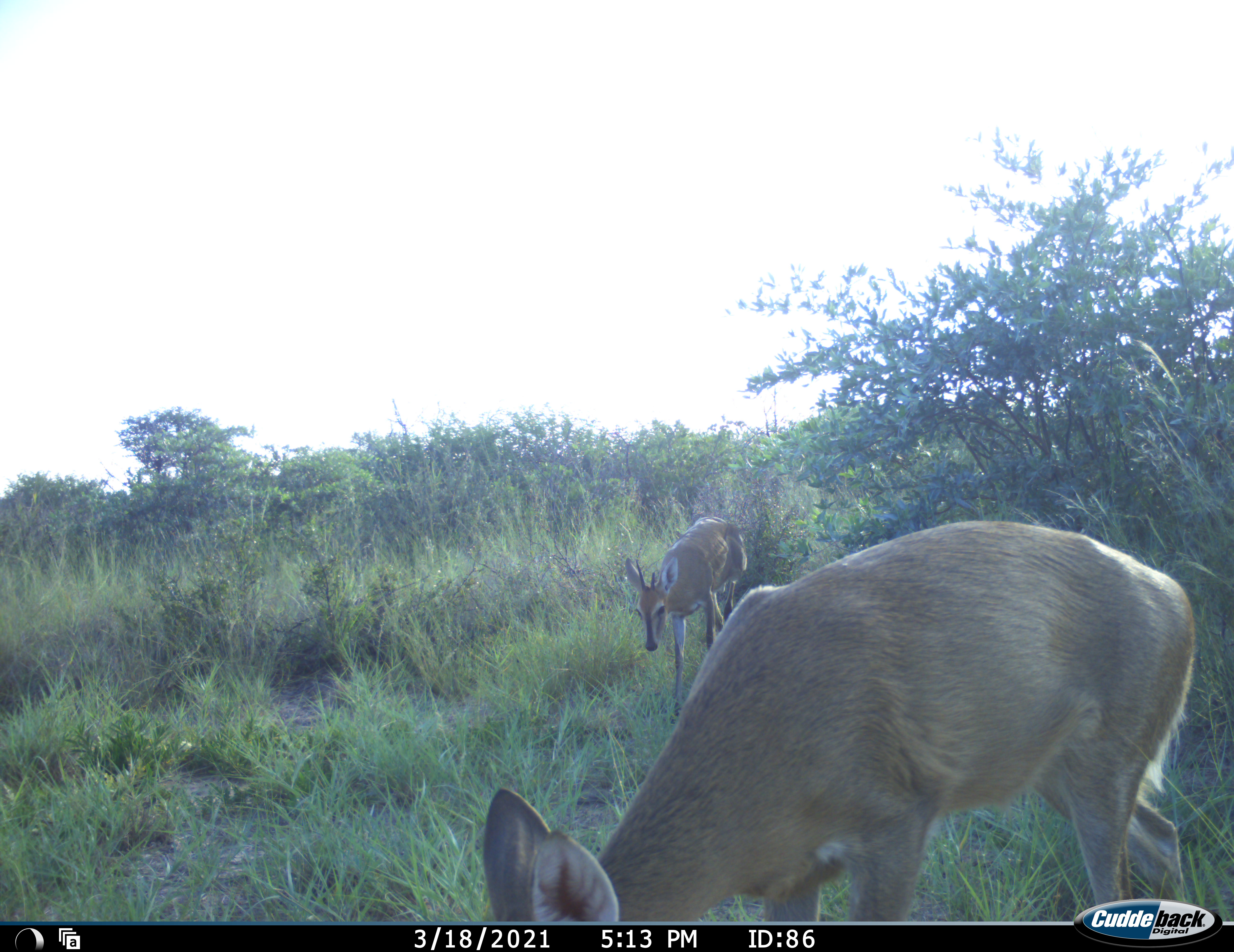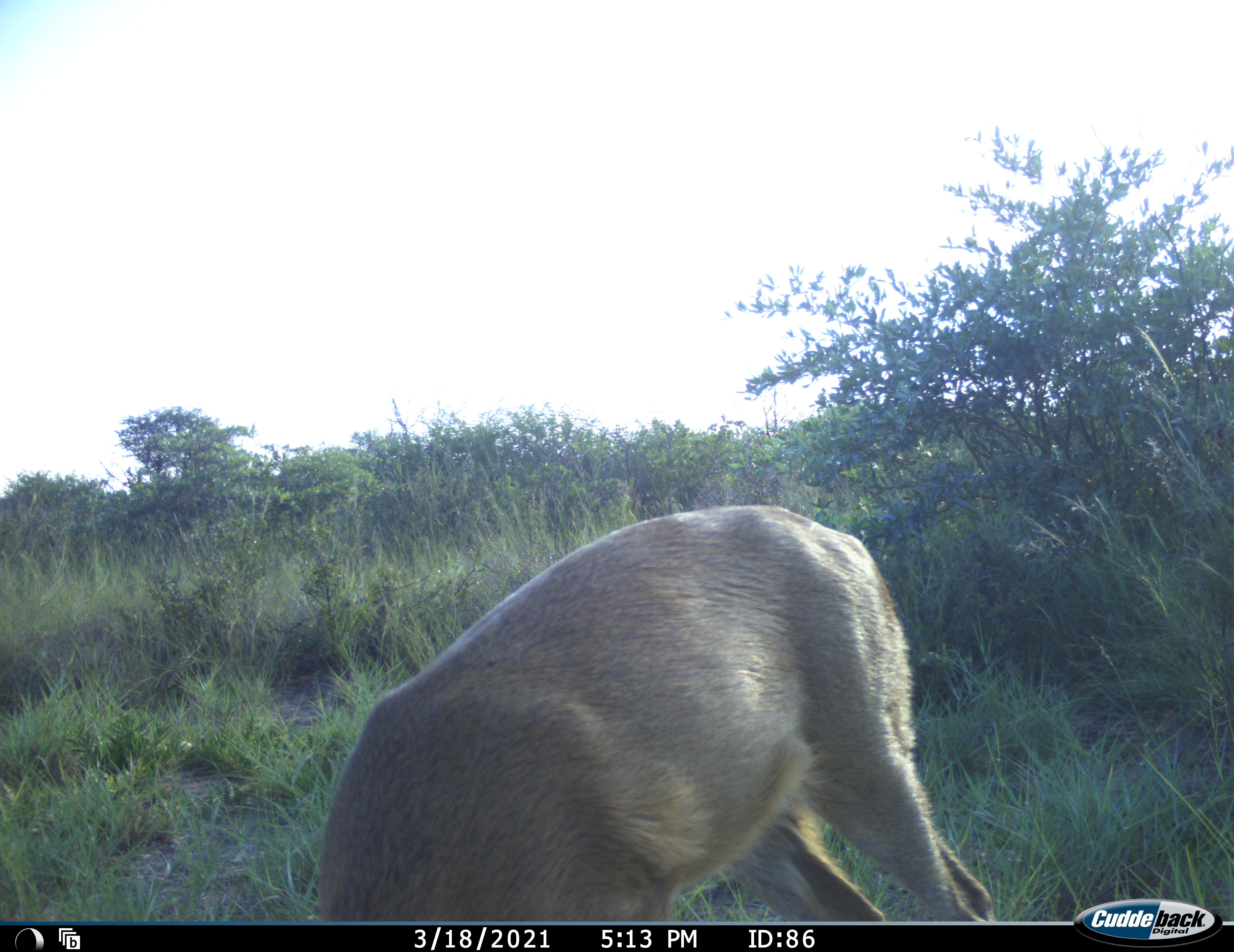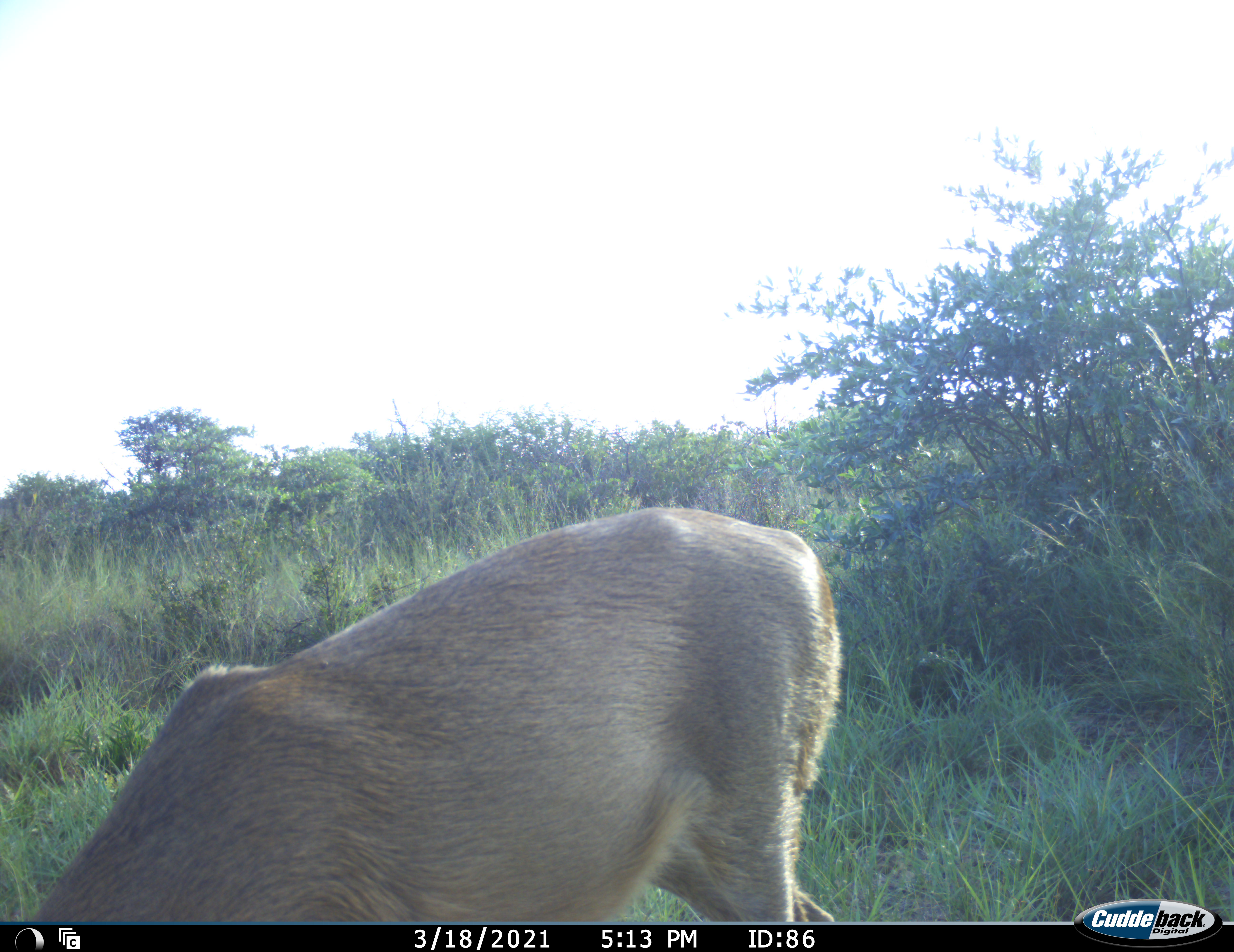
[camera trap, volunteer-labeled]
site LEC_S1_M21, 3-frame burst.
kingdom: Animalia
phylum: Chordata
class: Mammalia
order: Artiodactyla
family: Bovidae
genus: Sylvicapra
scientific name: Sylvicapra grimmia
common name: common duiker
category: duikercommongrey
Duikercommongrey (common duiker) (Sylvicapra grimmia), count 2. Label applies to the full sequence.